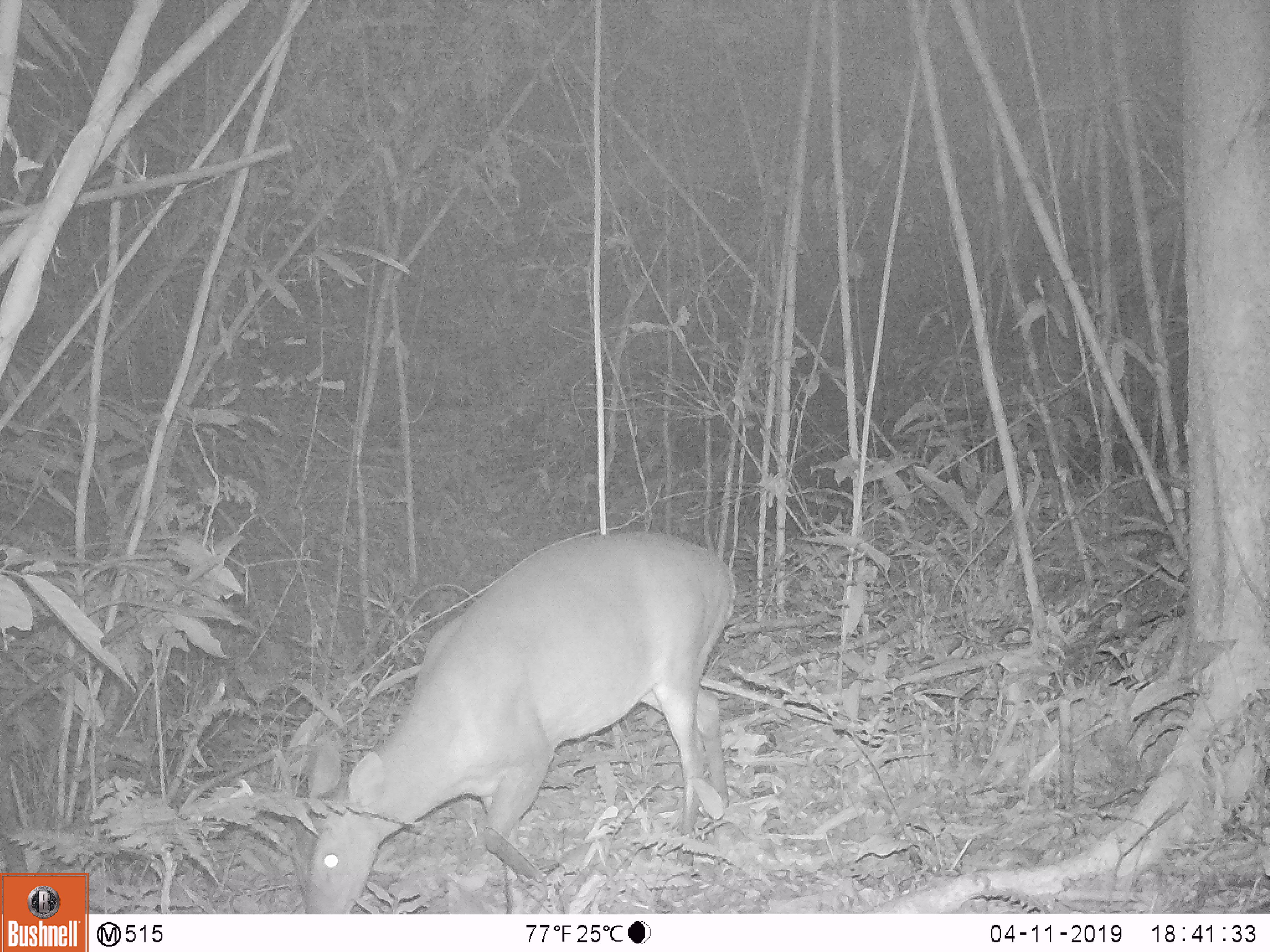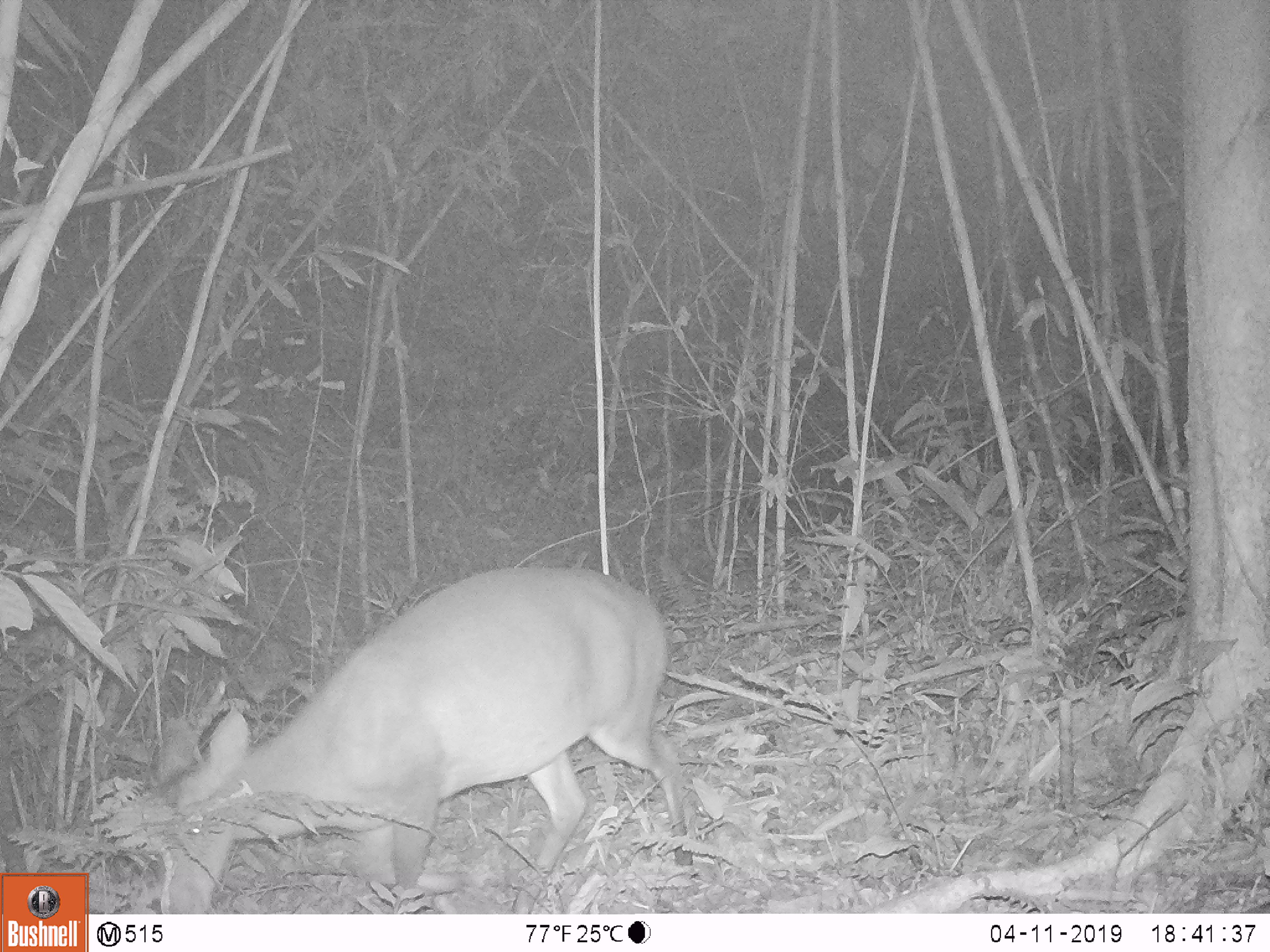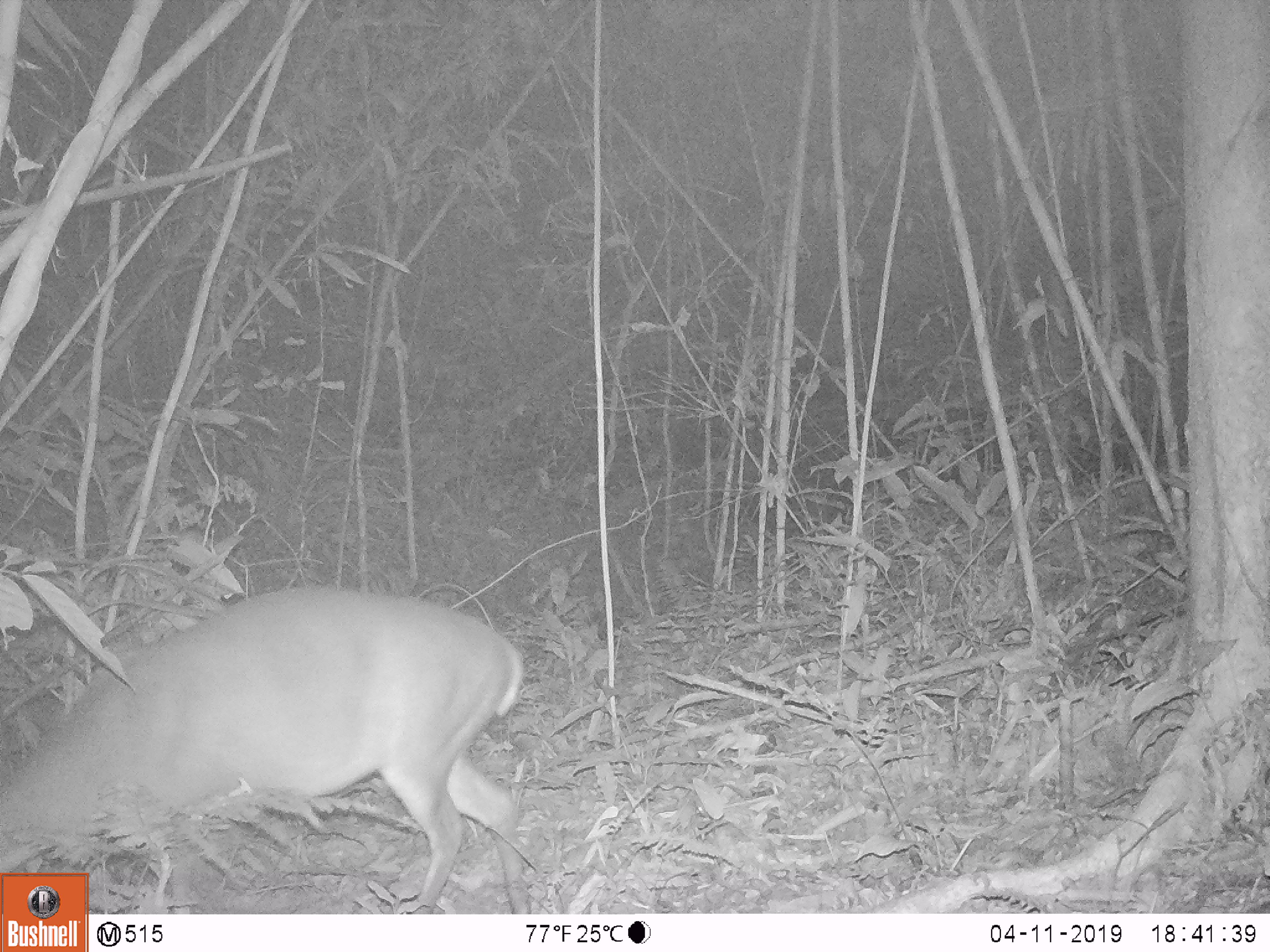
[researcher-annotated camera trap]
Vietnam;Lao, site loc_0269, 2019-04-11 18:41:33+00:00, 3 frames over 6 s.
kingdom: Animalia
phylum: Chordata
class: Mammalia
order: Artiodactyla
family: Cervidae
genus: Muntiacus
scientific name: Muntiacus vuquangensis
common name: large-antlered muntjac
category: large antlered muntjac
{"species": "large antlered muntjac (large-antlered muntjac) (Muntiacus vuquangensis)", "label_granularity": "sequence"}